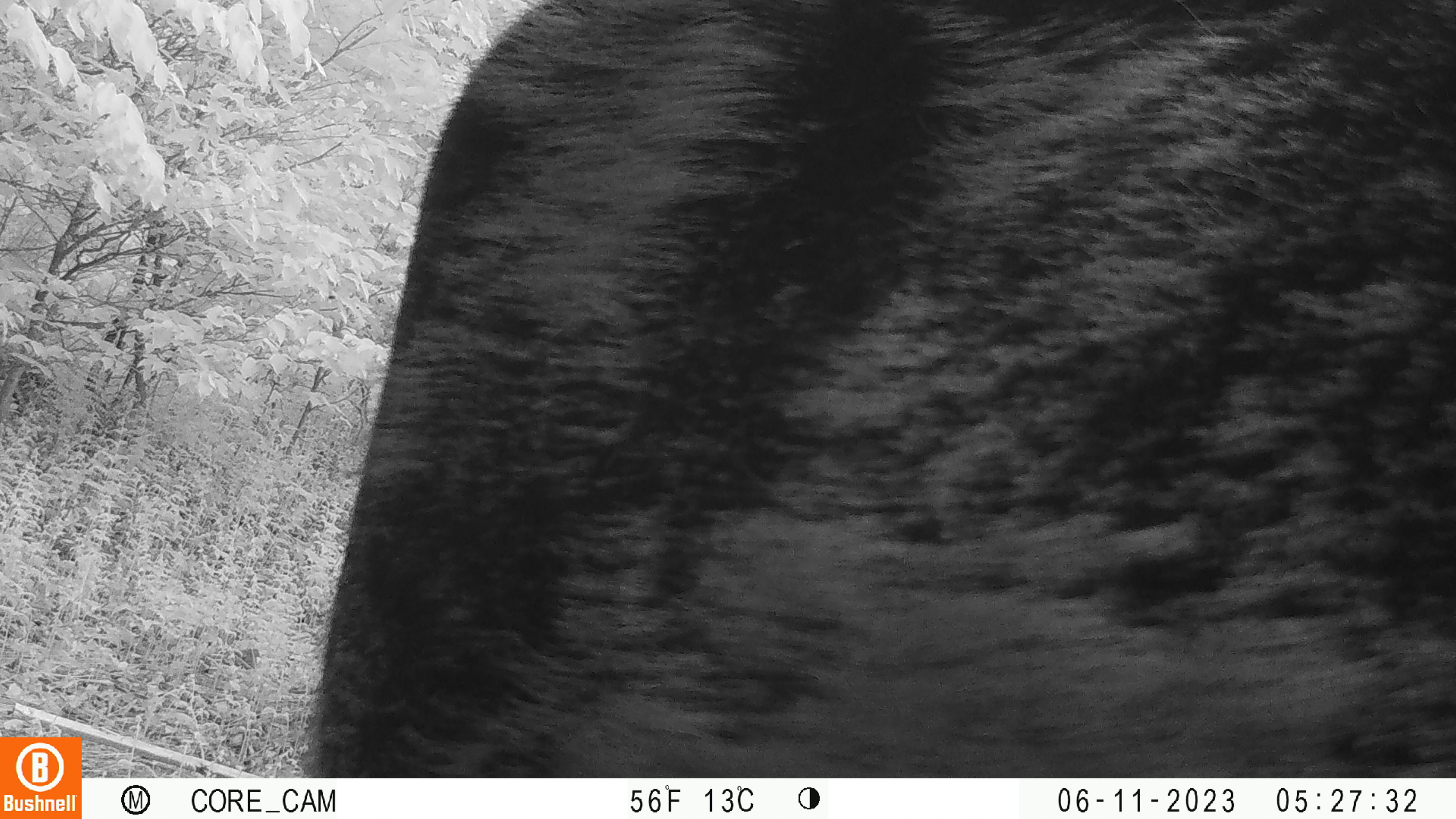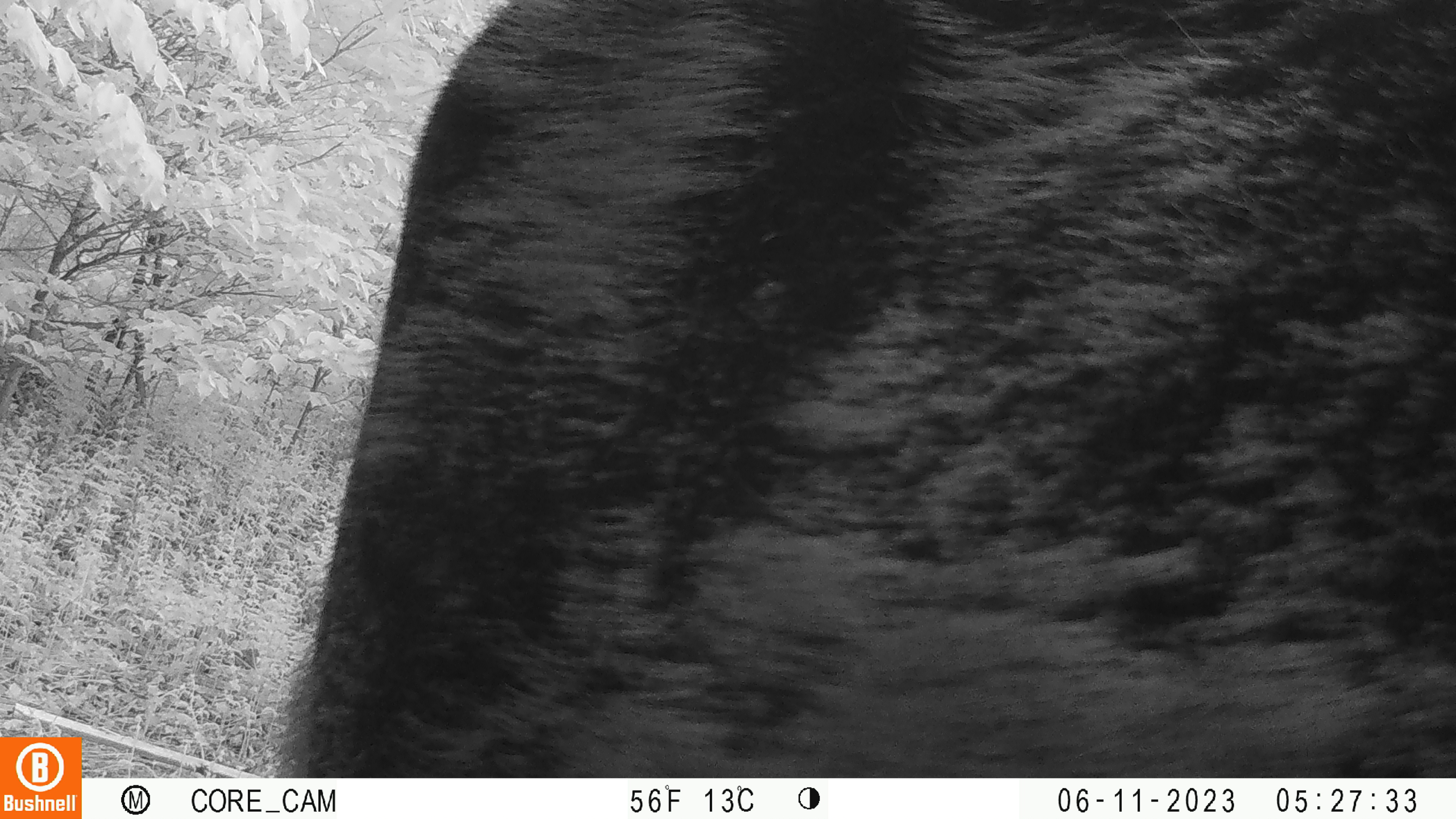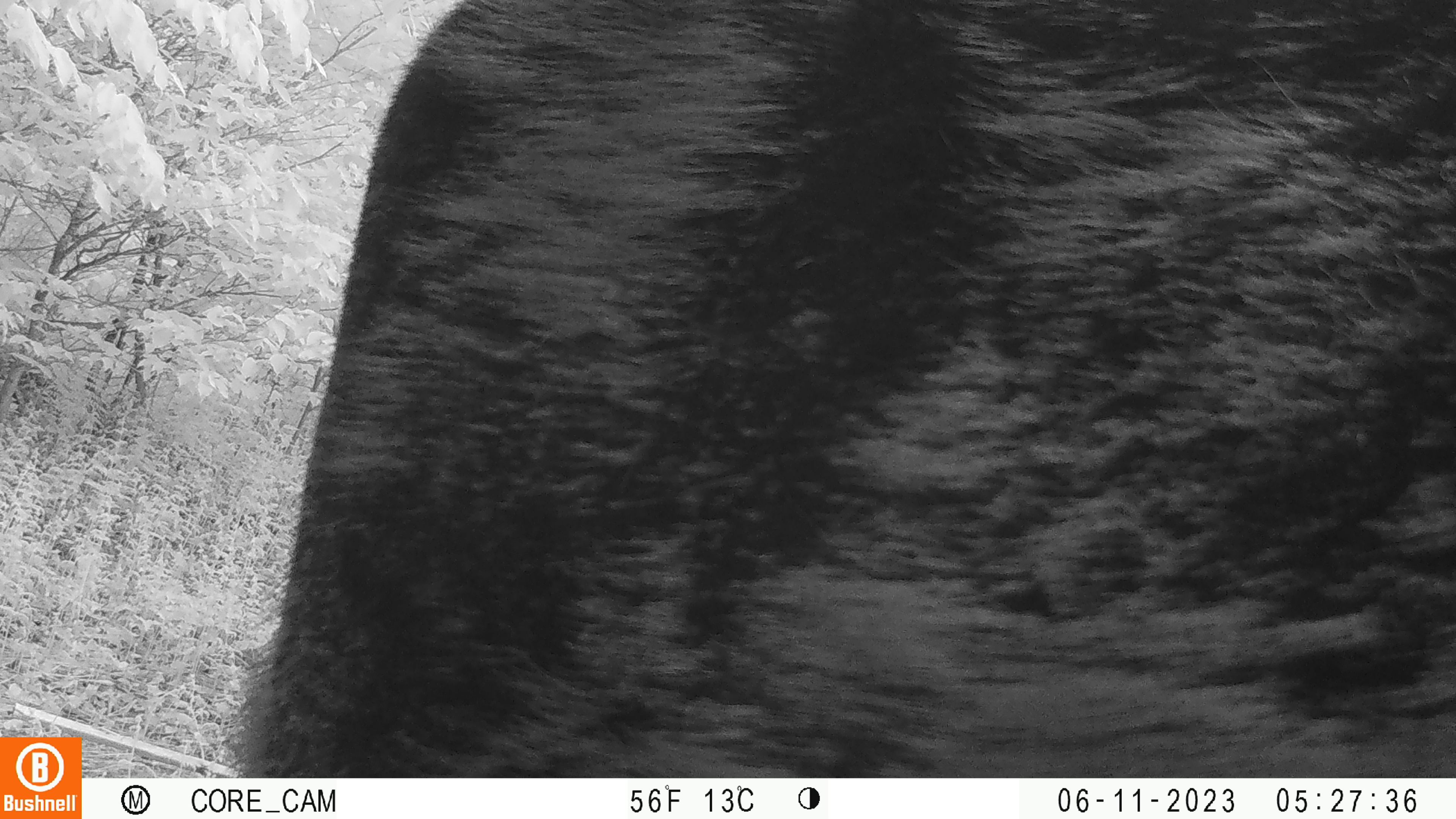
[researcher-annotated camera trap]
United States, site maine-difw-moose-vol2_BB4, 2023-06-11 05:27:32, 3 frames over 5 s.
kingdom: Animalia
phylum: Chordata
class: Mammalia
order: Artiodactyla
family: Cervidae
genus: Alces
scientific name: Alces alces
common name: moose